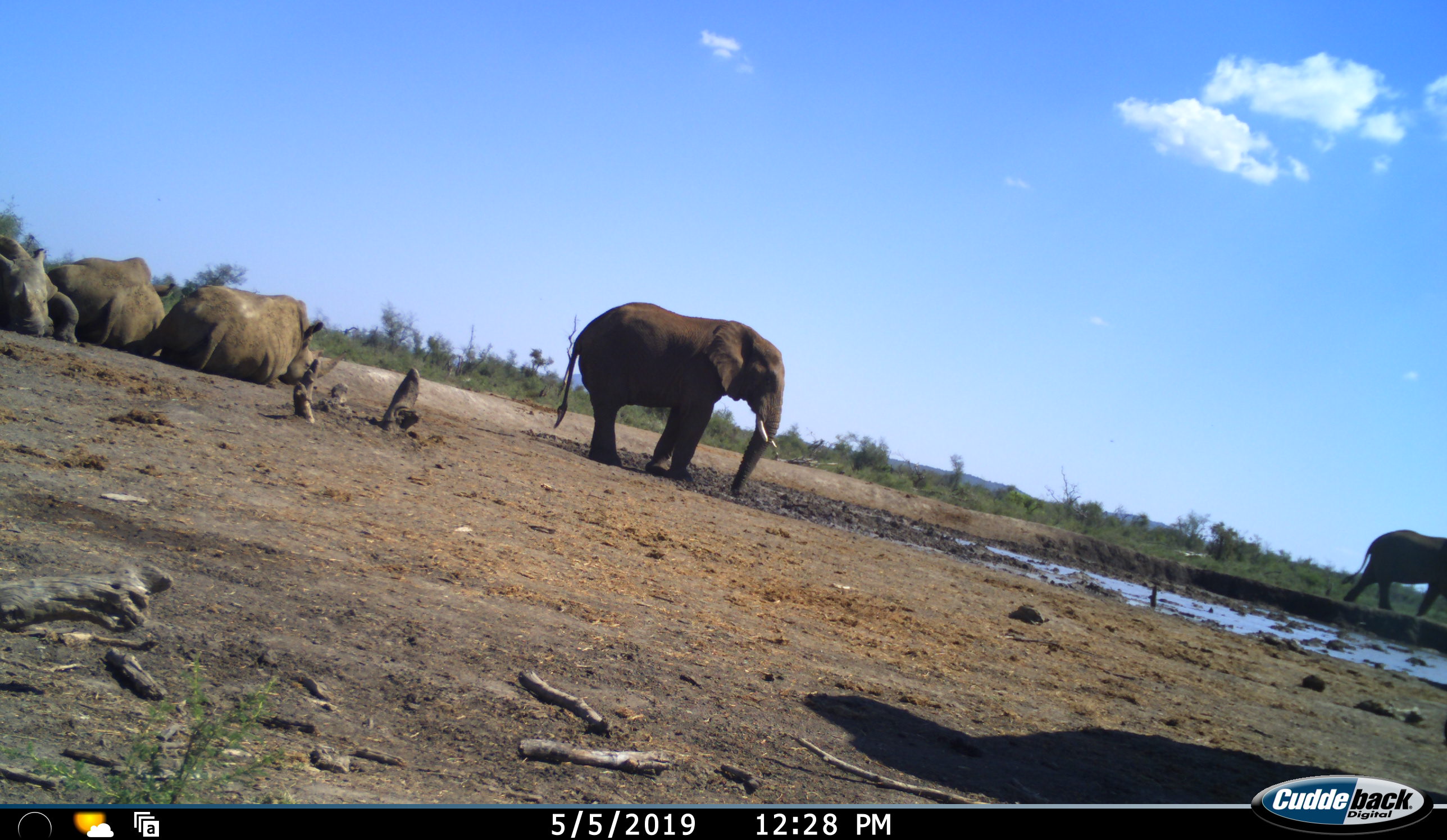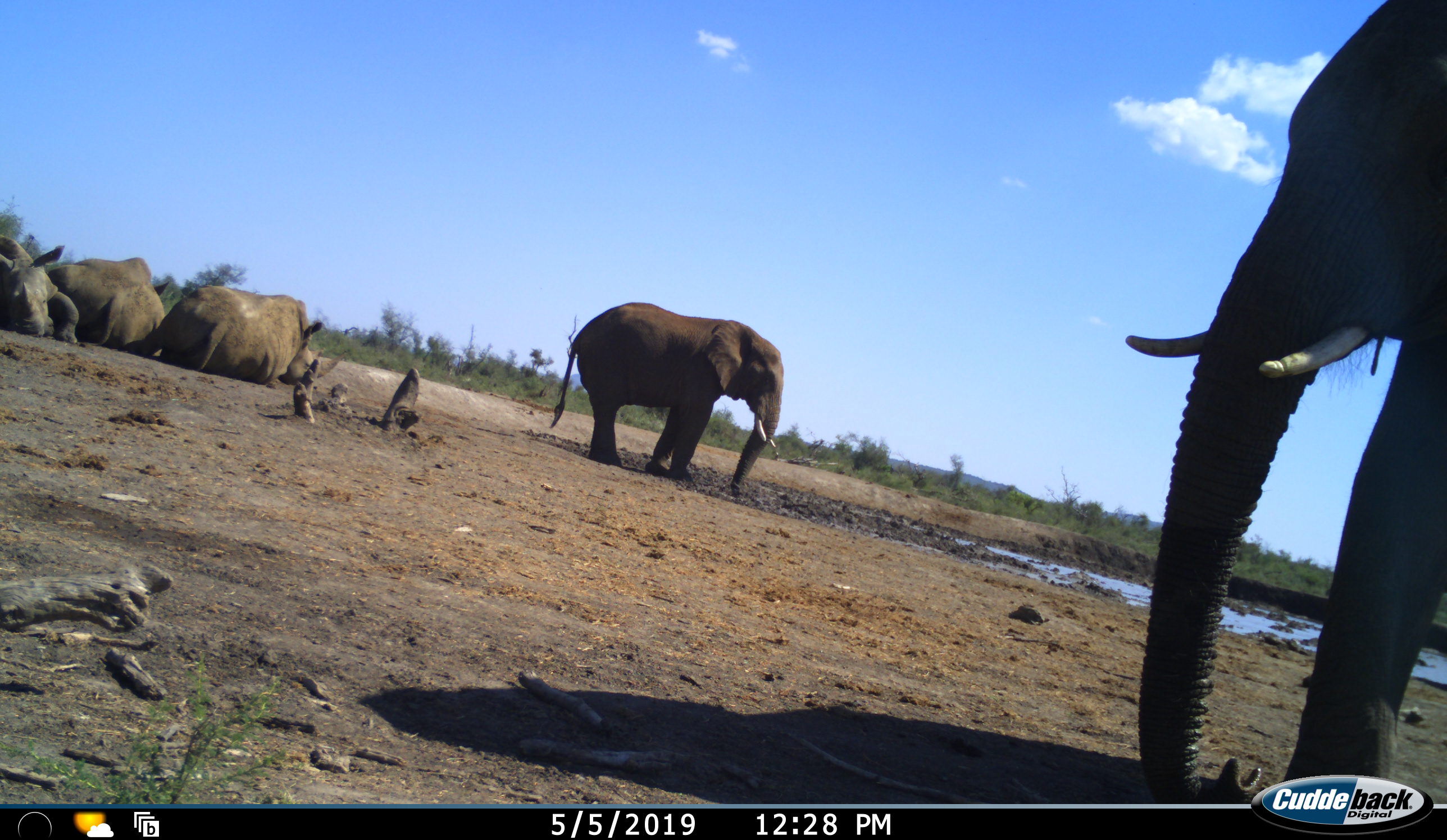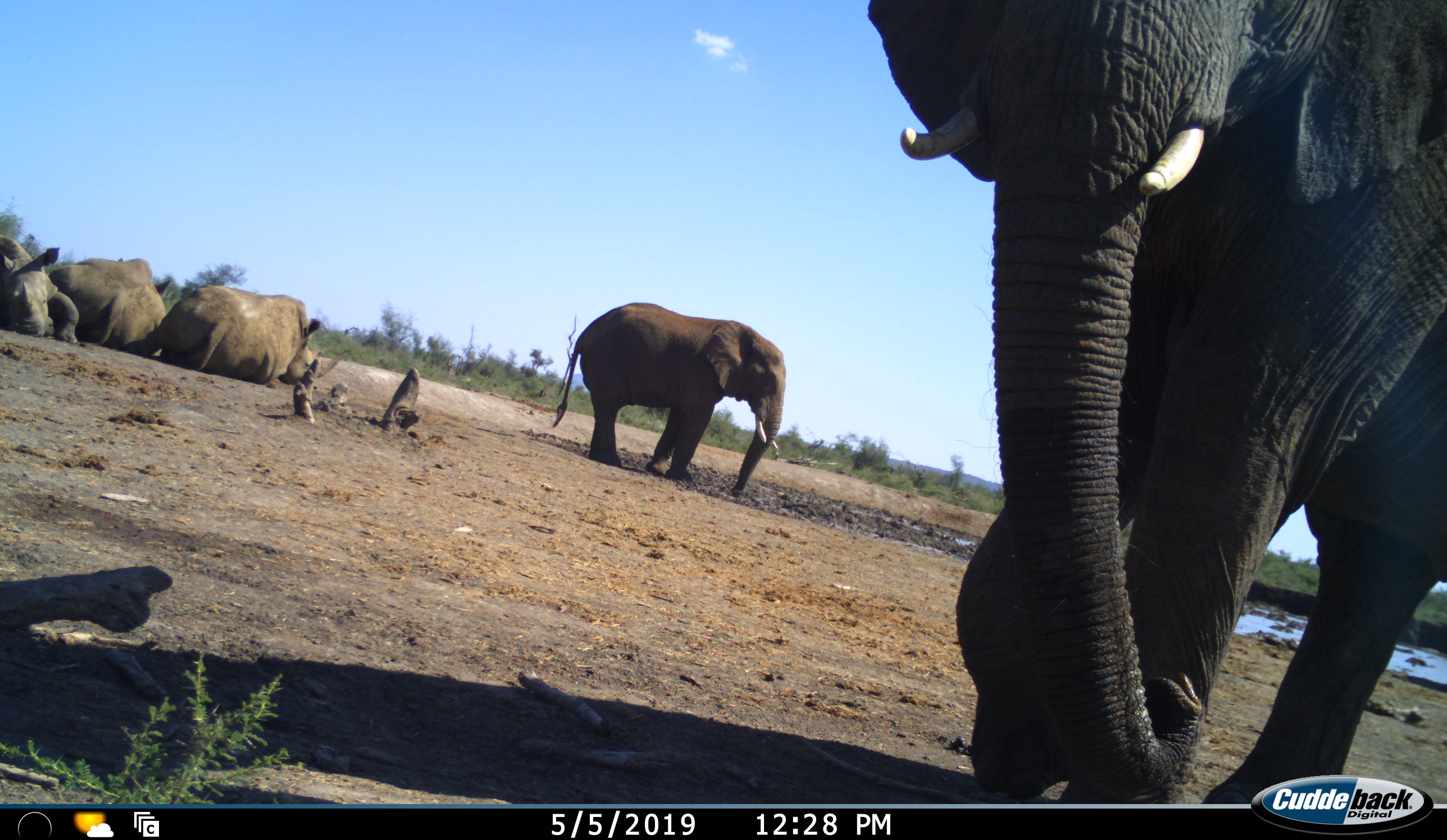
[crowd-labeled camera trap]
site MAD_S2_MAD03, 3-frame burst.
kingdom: Animalia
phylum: Chordata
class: Mammalia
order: Proboscidea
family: Elephantidae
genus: Loxodonta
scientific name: Loxodonta africana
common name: african bush elephant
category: elephant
Elephant (african bush elephant) (Loxodonta africana), count 3. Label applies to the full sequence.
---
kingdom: Animalia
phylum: Chordata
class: Mammalia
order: Perissodactyla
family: Rhinocerotidae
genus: Ceratotherium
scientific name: Ceratotherium simum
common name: white rhinoceros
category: rhinoceroswhite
Rhinoceroswhite (white rhinoceros) (Ceratotherium simum), count 3. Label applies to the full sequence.